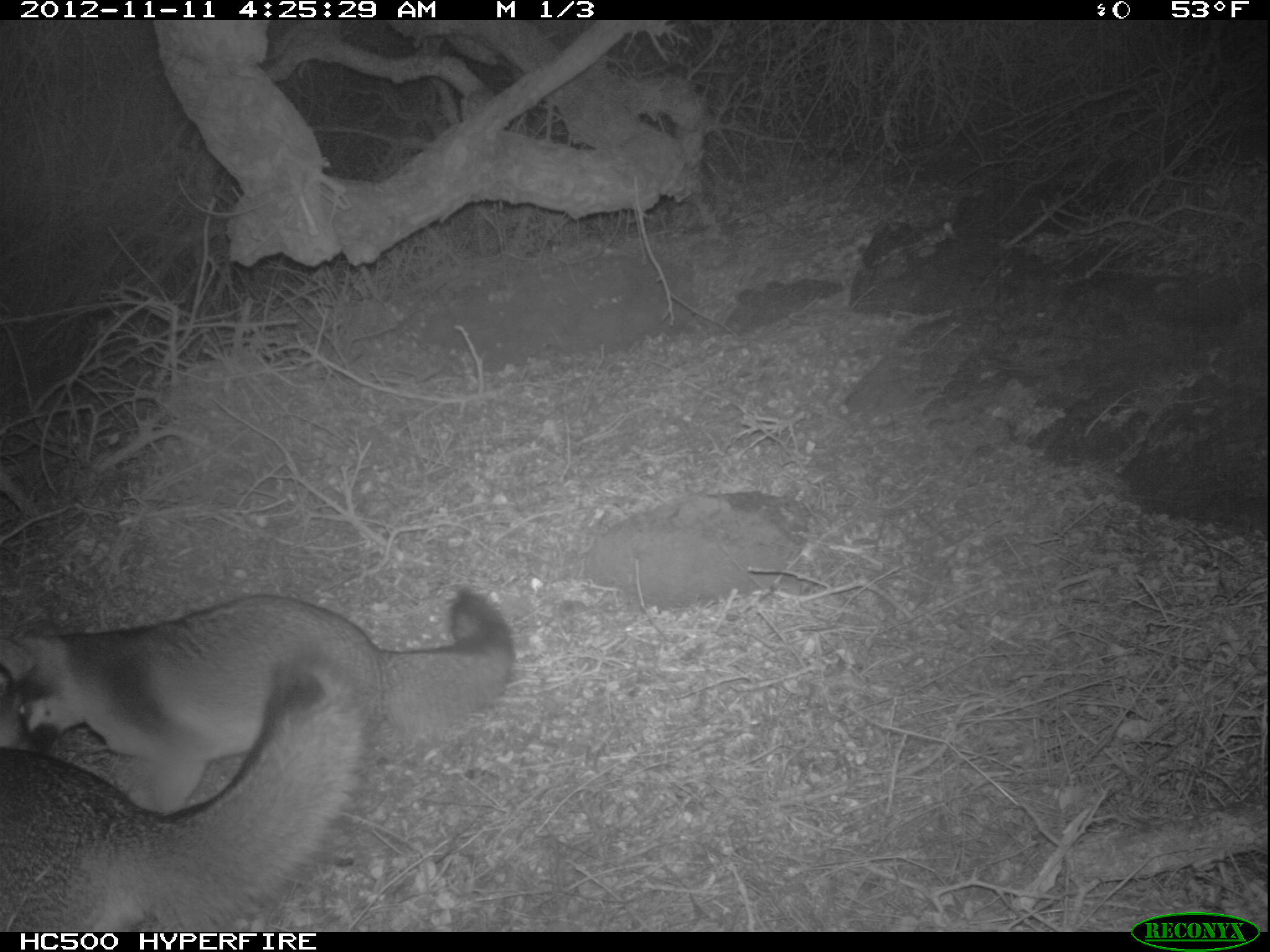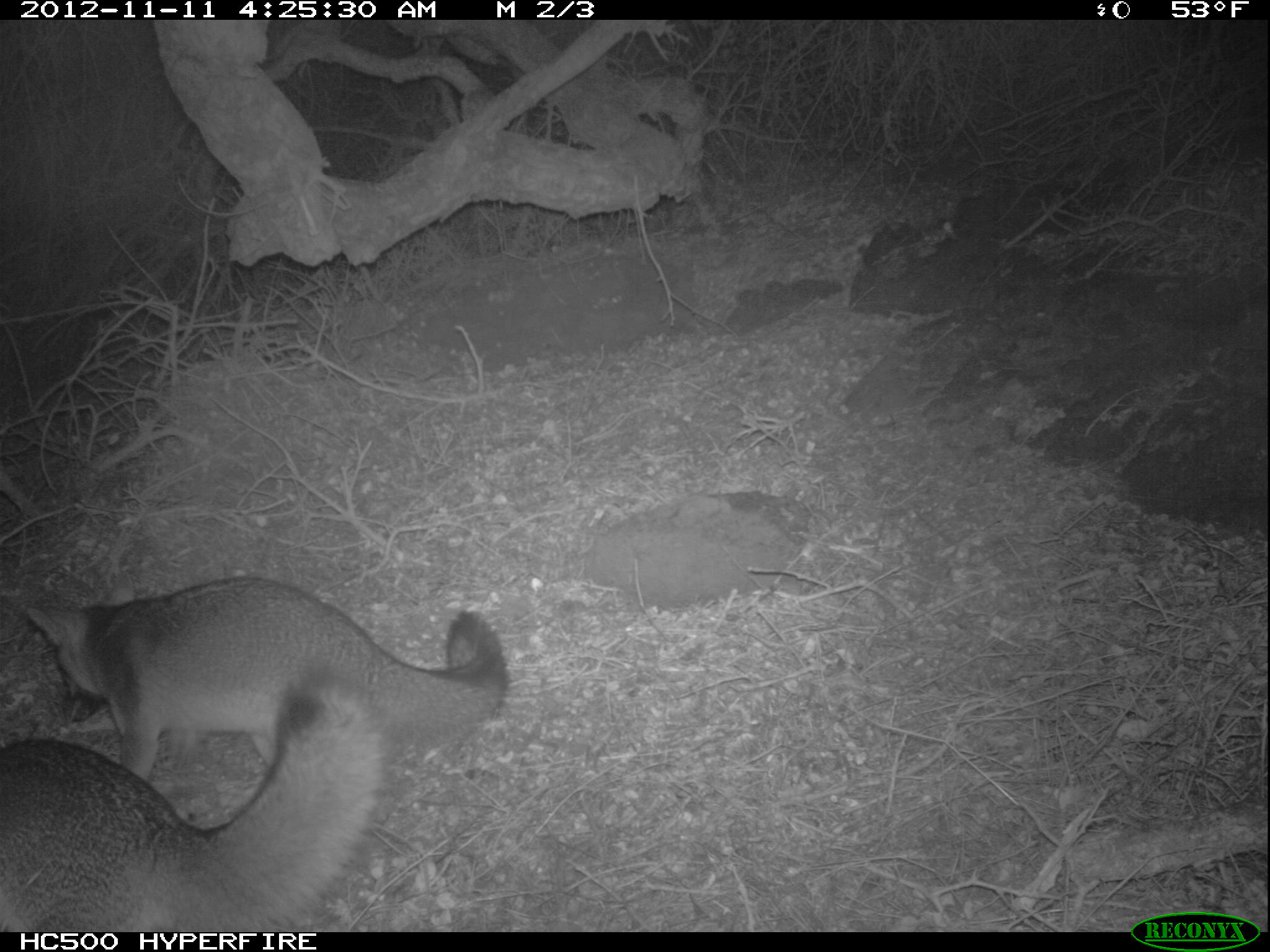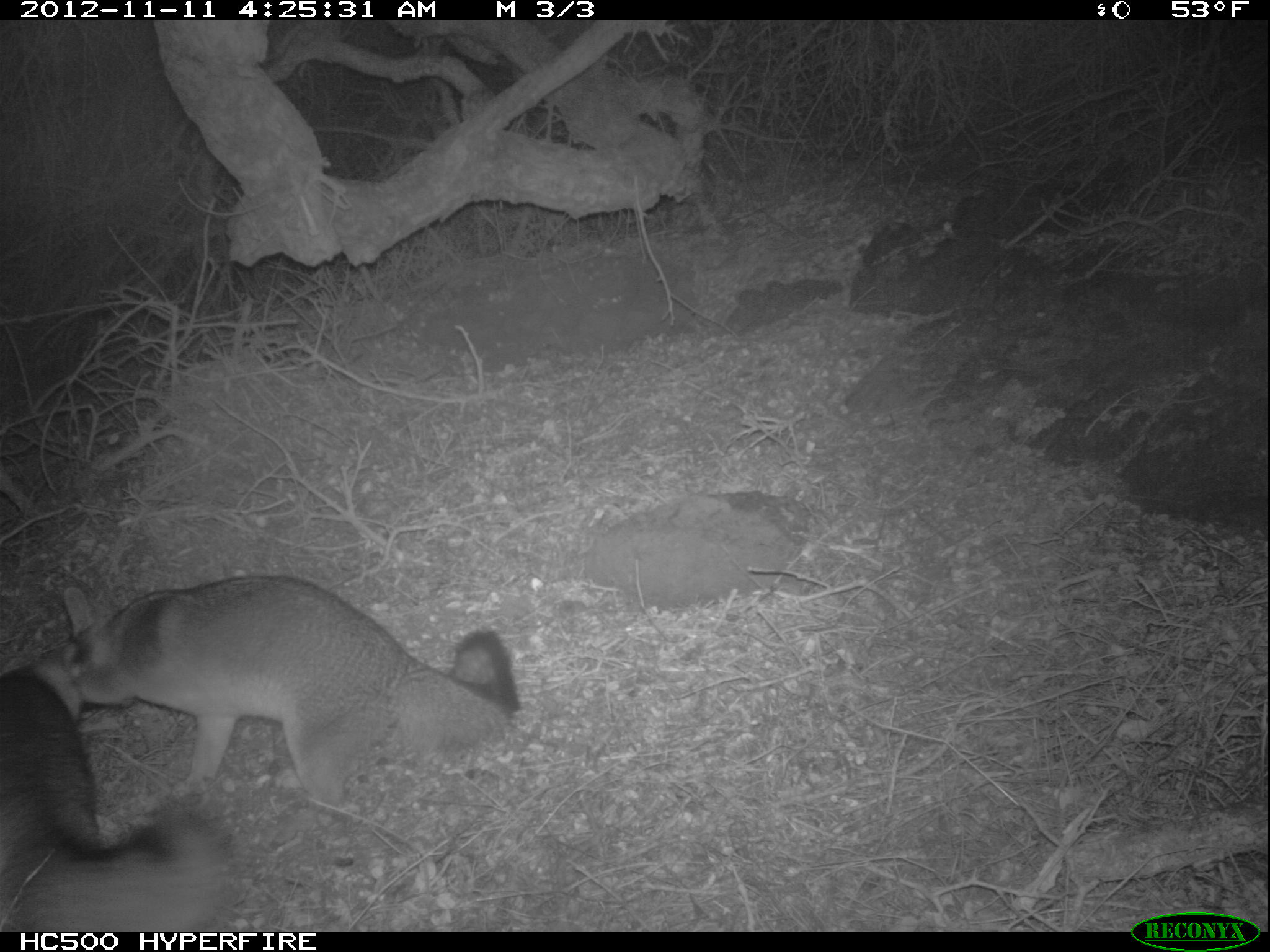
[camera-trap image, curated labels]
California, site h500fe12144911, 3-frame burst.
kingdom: Animalia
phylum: Chordata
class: Mammalia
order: Carnivora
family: Canidae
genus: Urocyon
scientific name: Urocyon littoralis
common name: island fox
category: fox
Fox (island fox) (Urocyon littoralis).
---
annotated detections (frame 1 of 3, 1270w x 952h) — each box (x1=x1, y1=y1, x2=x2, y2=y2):
fox: (x1=0, y1=587, x2=514, y2=813); (x1=0, y1=651, x2=365, y2=932)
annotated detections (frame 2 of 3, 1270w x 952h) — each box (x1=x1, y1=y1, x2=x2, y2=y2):
fox: (x1=0, y1=663, x2=397, y2=932); (x1=26, y1=576, x2=510, y2=782)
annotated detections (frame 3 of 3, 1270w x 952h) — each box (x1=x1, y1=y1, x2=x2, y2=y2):
fox: (x1=38, y1=575, x2=519, y2=808); (x1=0, y1=639, x2=249, y2=930)